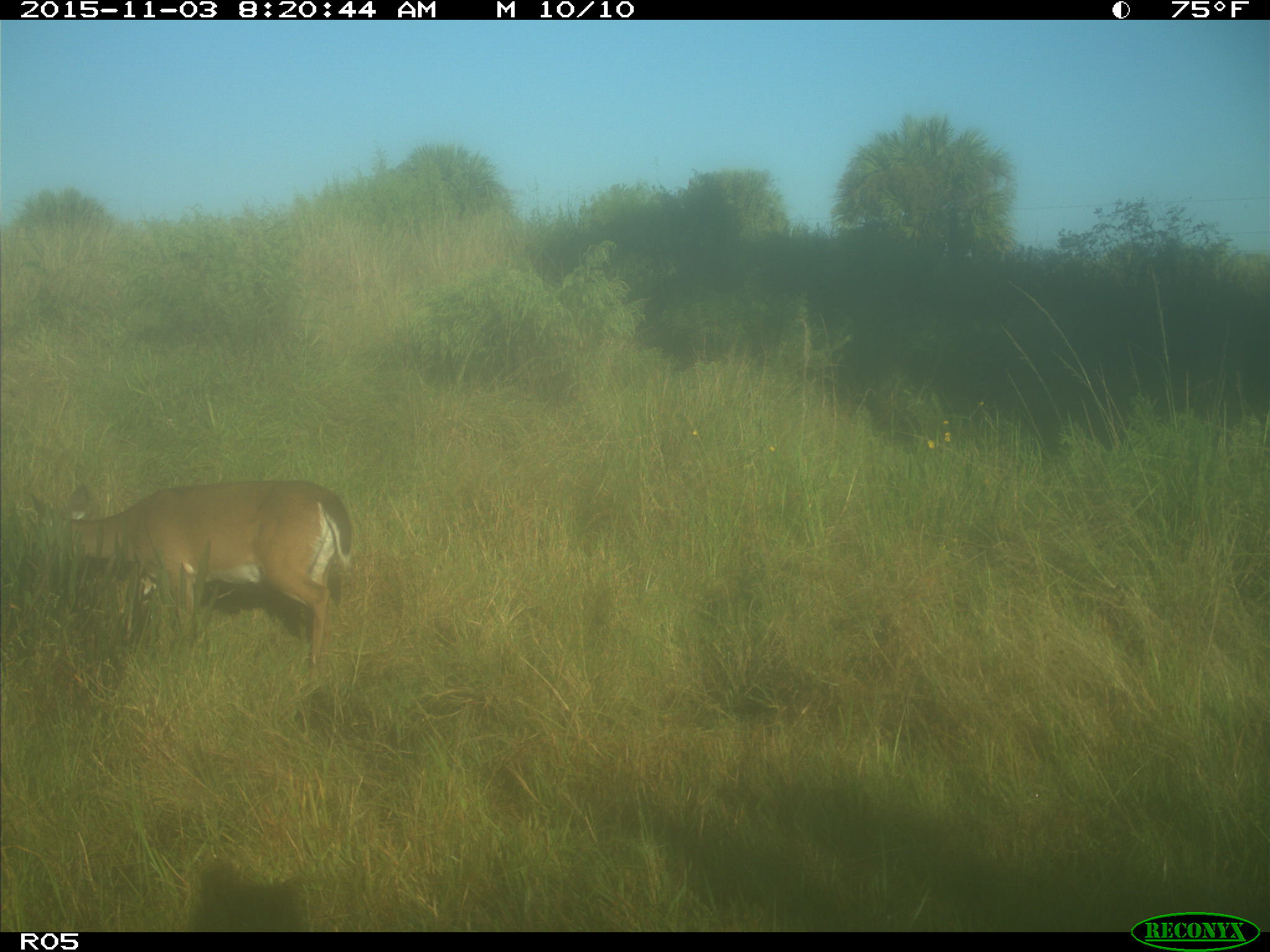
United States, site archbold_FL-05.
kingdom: Animalia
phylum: Chordata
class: Mammalia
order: Artiodactyla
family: Cervidae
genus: Odocoileus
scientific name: Odocoileus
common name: deer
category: unidentified deer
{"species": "unidentified deer (deer) (Odocoileus)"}